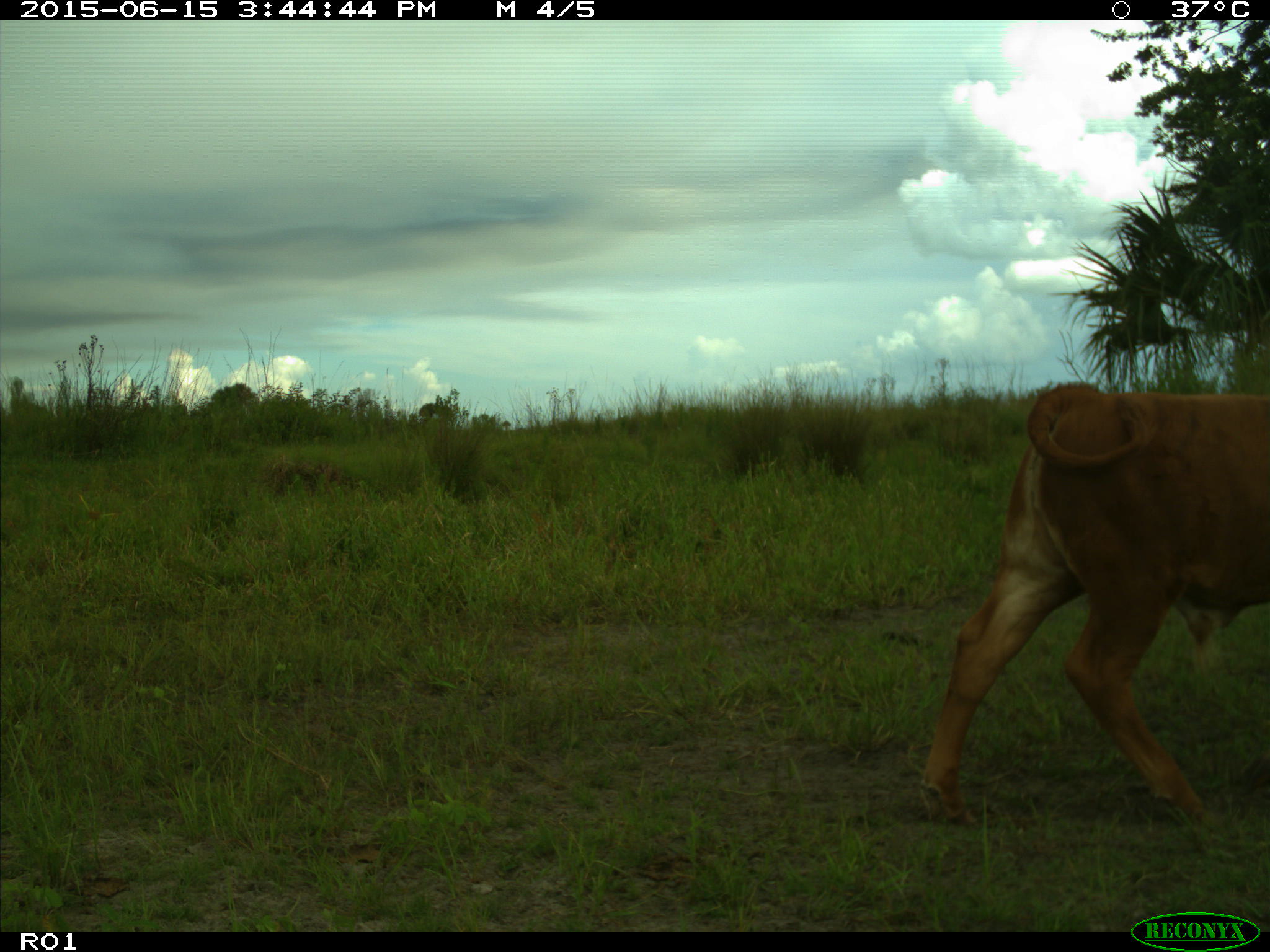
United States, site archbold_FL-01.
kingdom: Animalia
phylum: Chordata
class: Mammalia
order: Artiodactyla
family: Bovidae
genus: Bos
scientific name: Bos taurus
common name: domestic cow